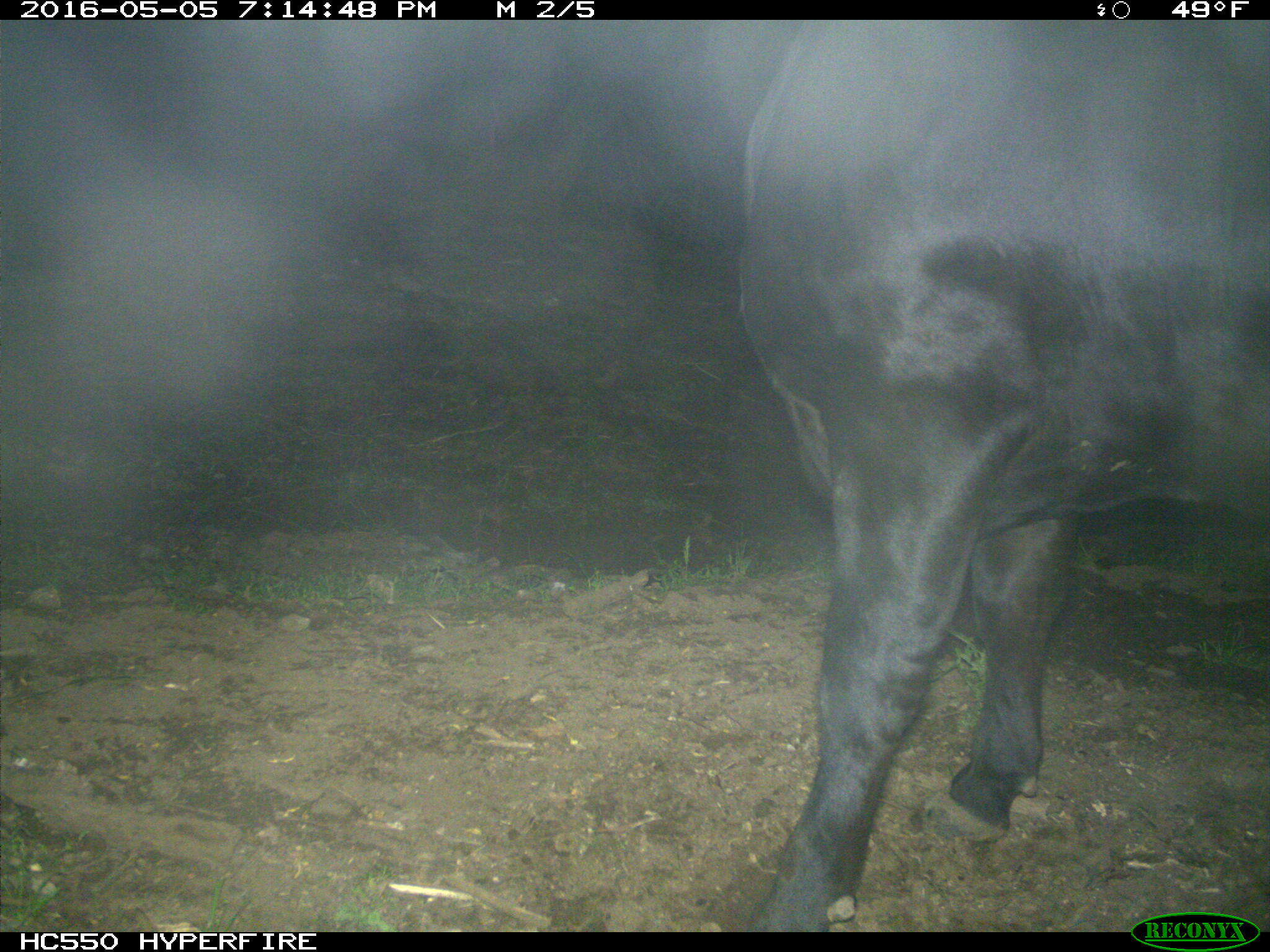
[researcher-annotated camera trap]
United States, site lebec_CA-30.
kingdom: Animalia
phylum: Chordata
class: Mammalia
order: Artiodactyla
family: Bovidae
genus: Bos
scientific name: Bos taurus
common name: domestic cow